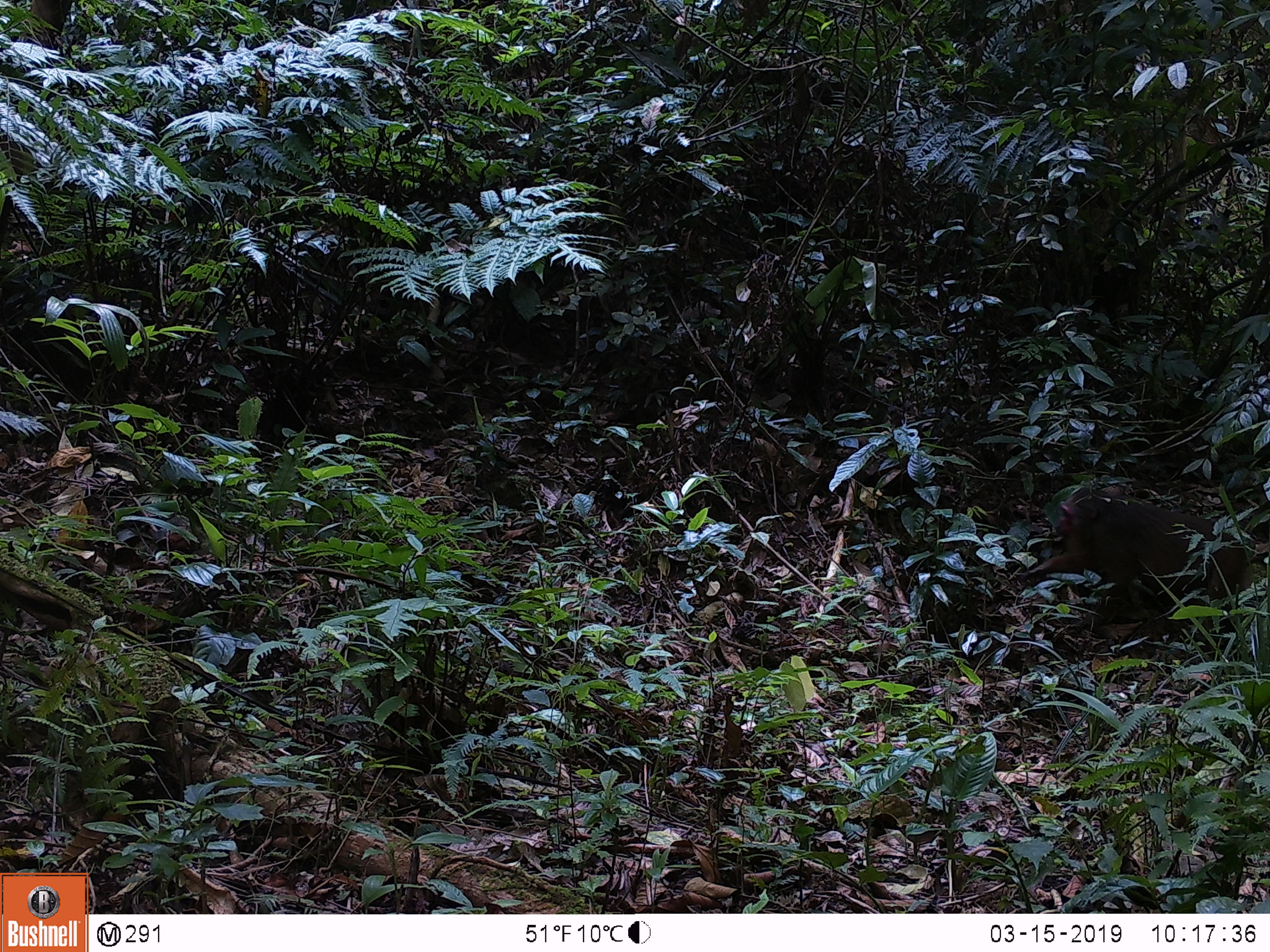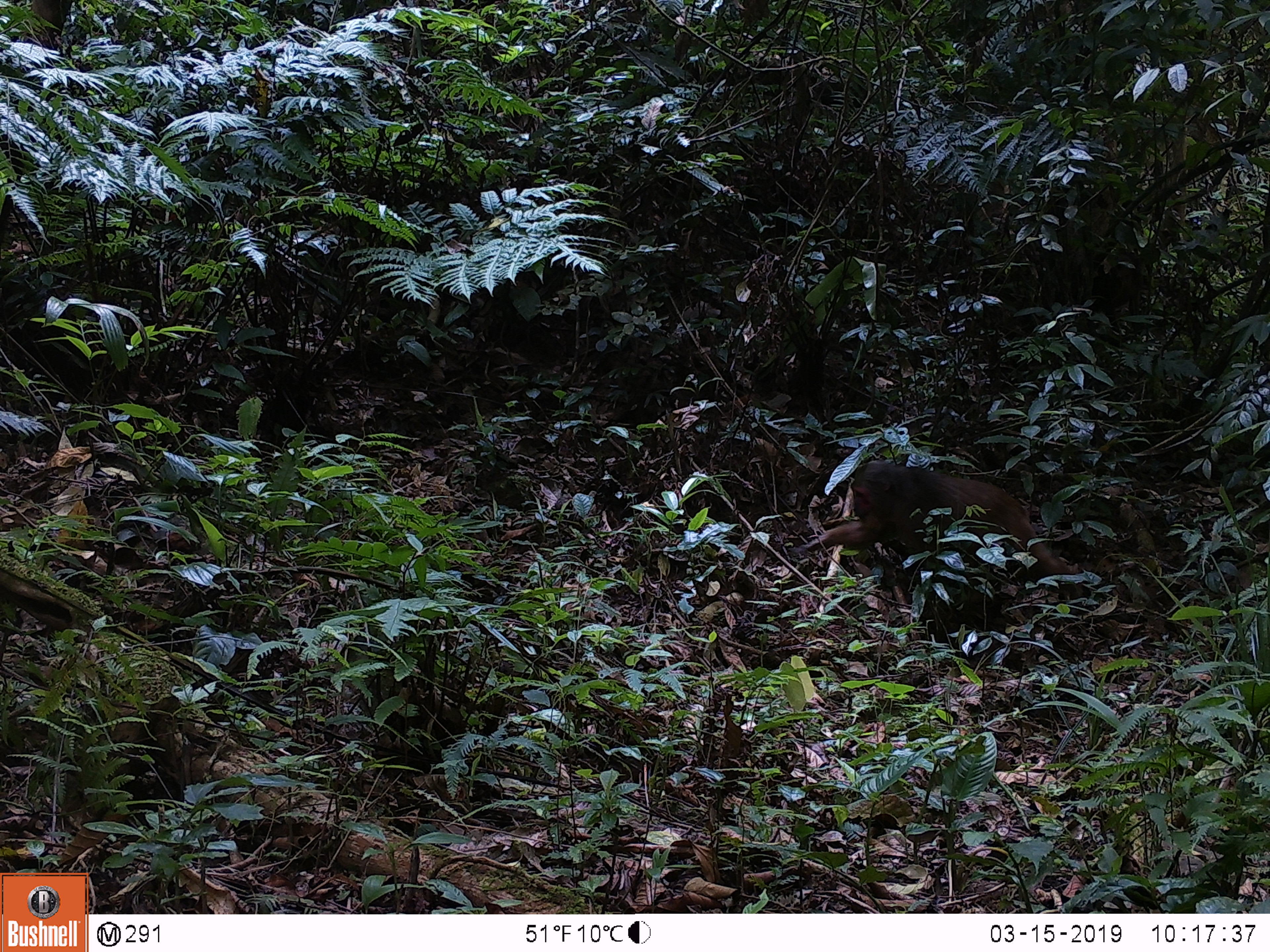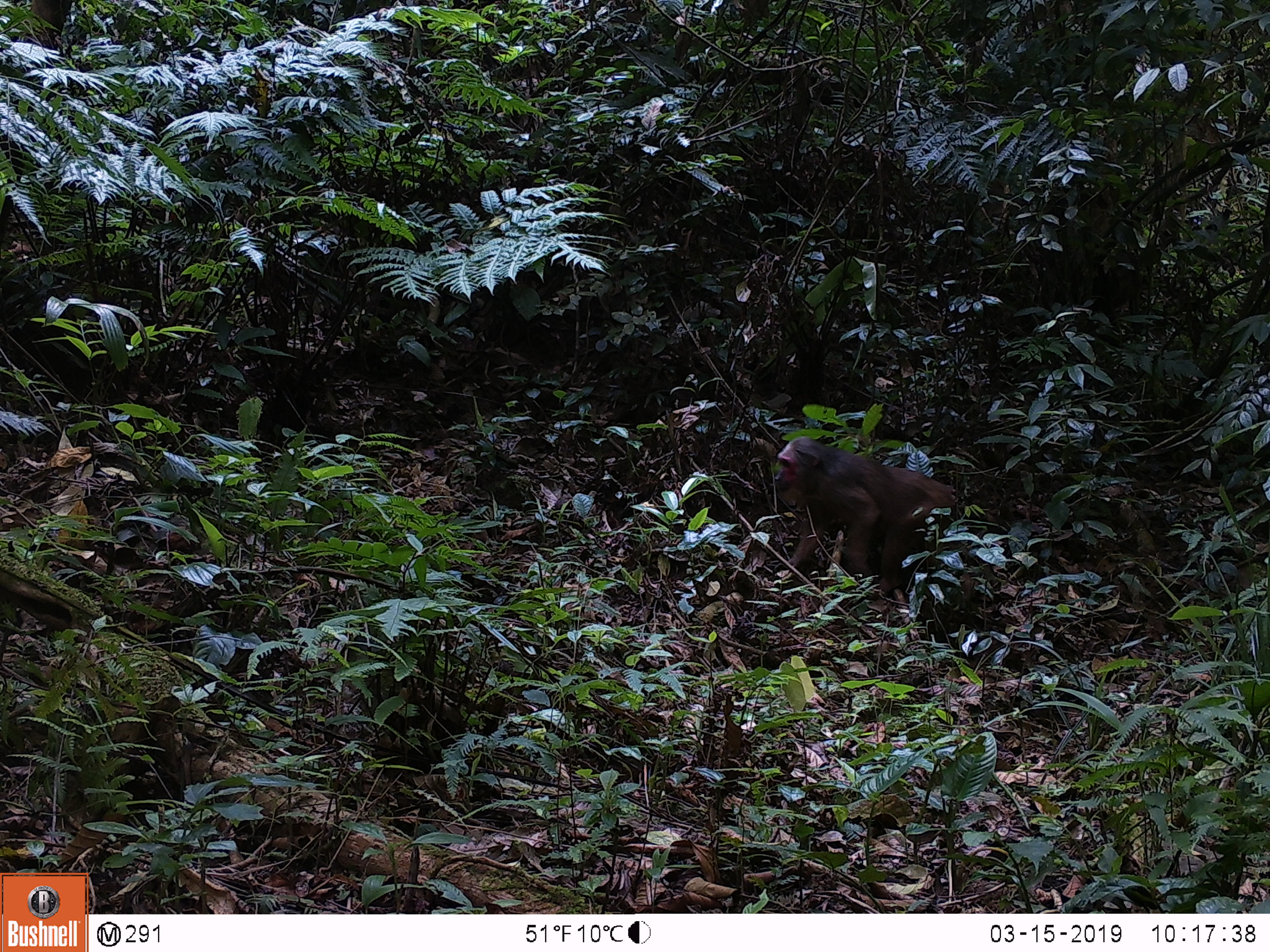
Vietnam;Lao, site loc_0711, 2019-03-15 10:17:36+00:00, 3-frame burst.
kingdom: Animalia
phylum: Chordata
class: Mammalia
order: Primates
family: Cercopithecidae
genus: Macaca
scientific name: Macaca arctoides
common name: stump-tailed macaque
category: stump tailed macaque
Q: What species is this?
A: Stump tailed macaque (stump-tailed macaque) (Macaca arctoides).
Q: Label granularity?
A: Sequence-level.